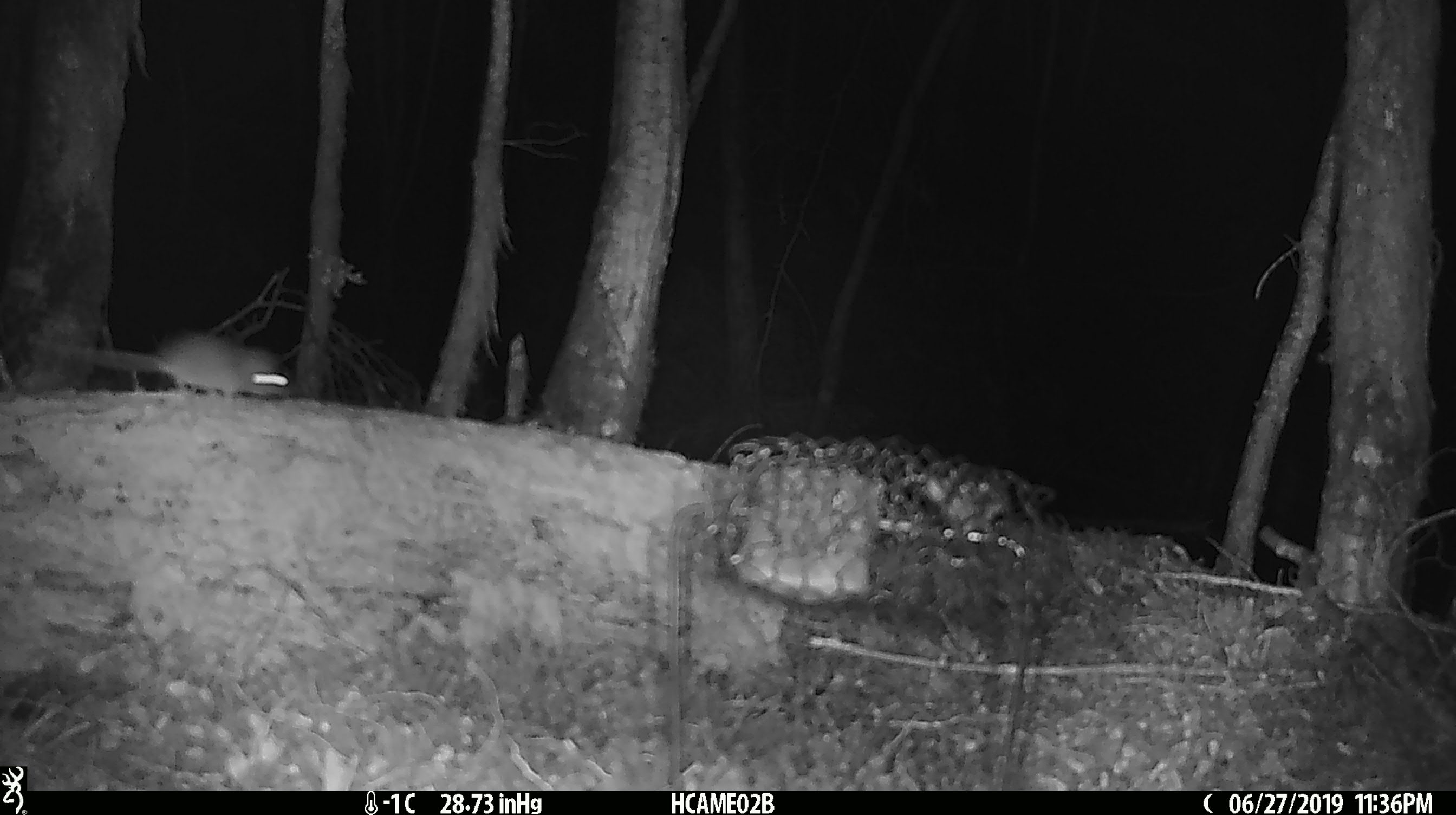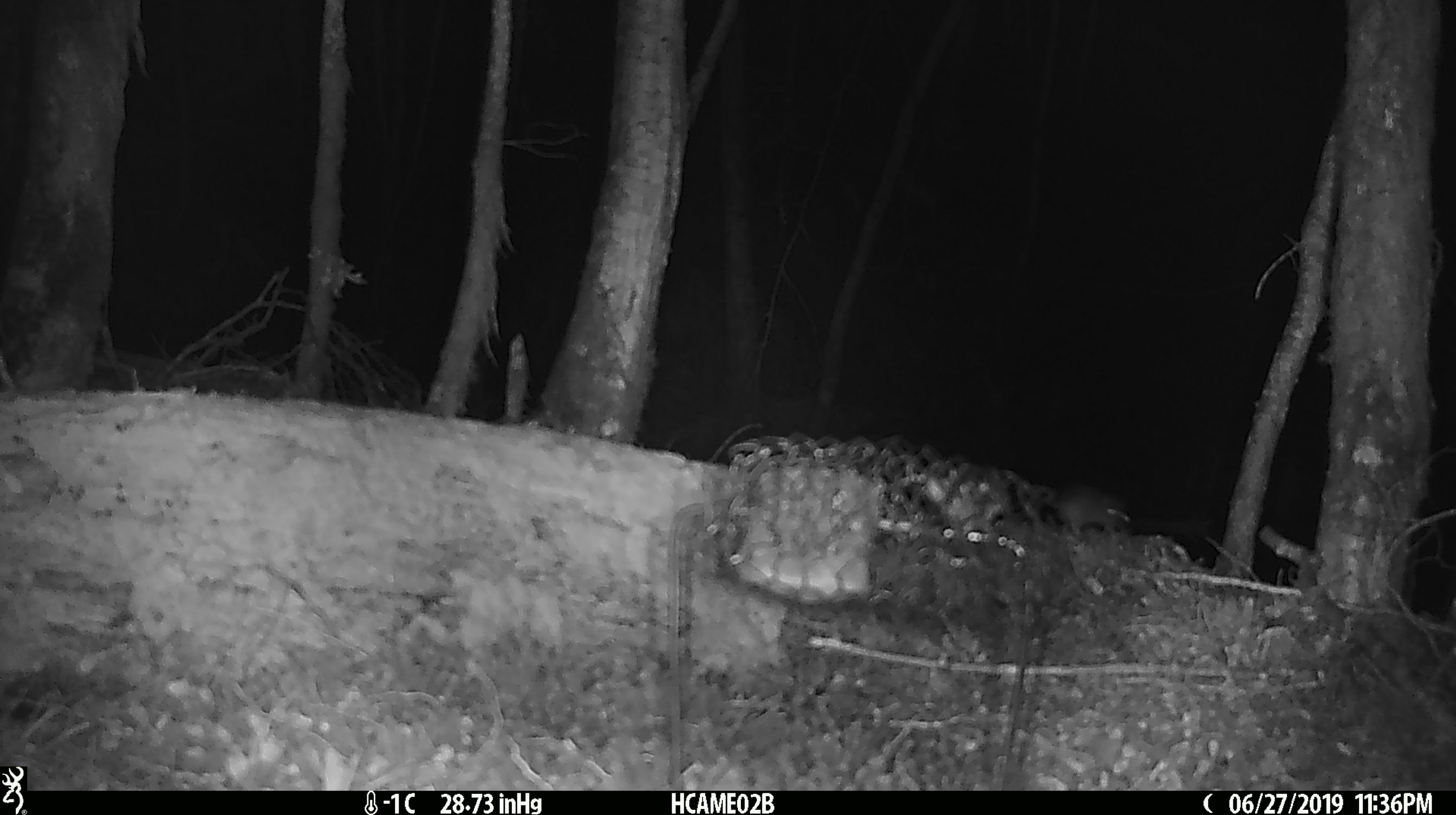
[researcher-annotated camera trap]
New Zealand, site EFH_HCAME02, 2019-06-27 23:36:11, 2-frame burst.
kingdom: Animalia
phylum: Chordata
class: Mammalia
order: Rodentia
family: Muridae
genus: Mus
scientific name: Mus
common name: mouse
Mouse (Mus).